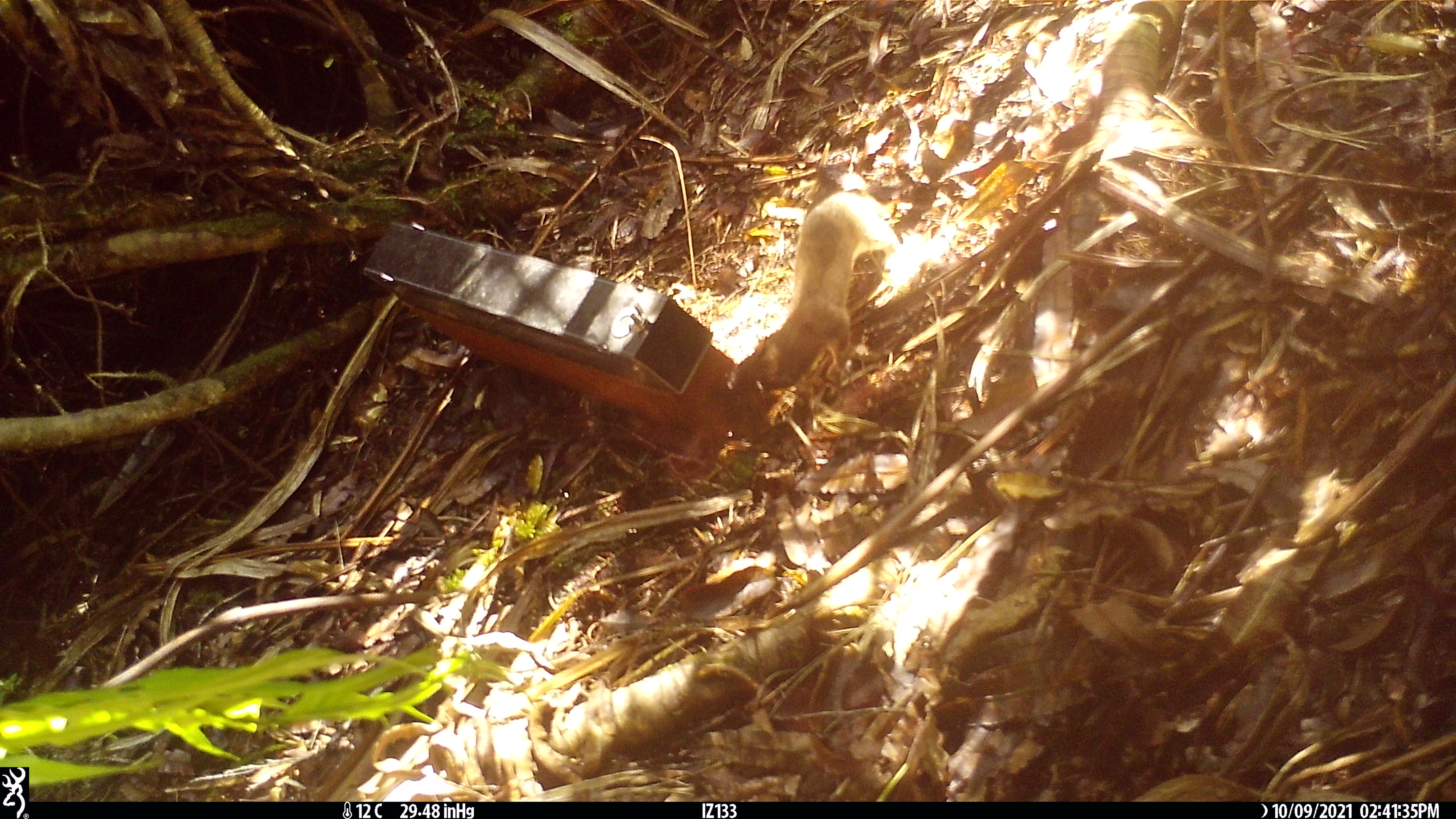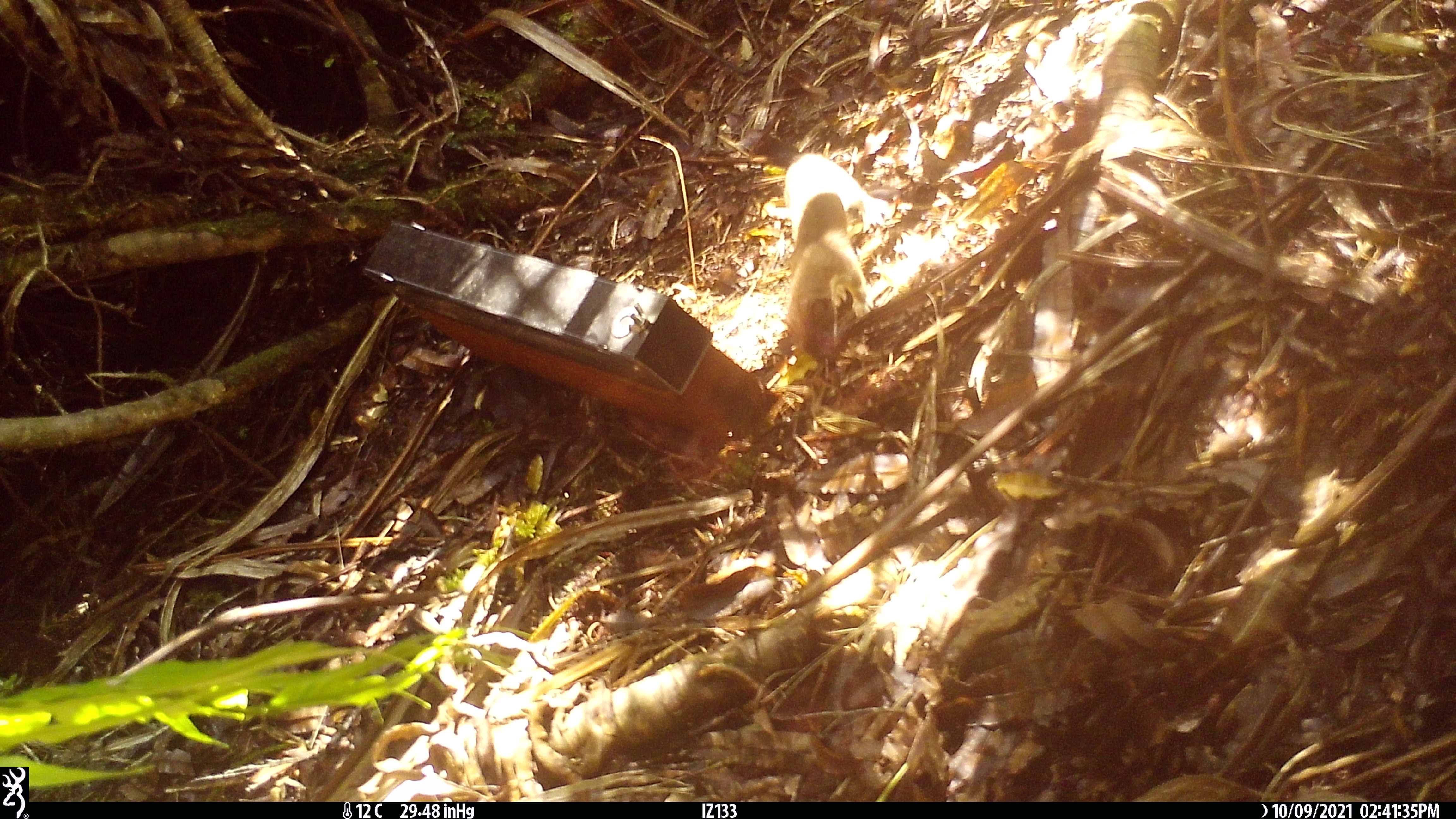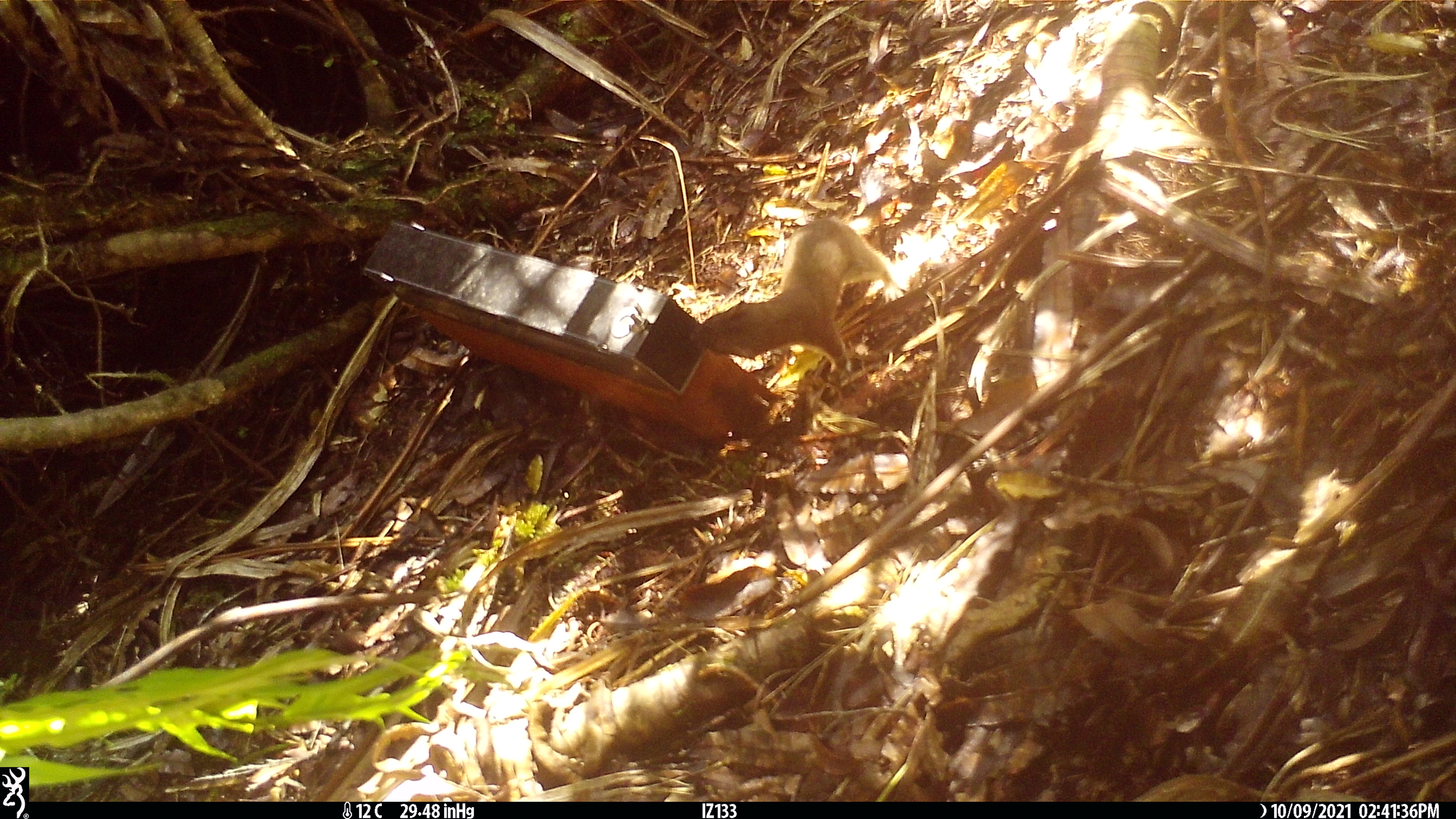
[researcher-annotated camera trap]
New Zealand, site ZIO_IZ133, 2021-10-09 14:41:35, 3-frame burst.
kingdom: Animalia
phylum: Chordata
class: Mammalia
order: Carnivora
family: Mustelidae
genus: Mustela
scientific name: Mustela erminea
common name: stoat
Stoat (Mustela erminea).